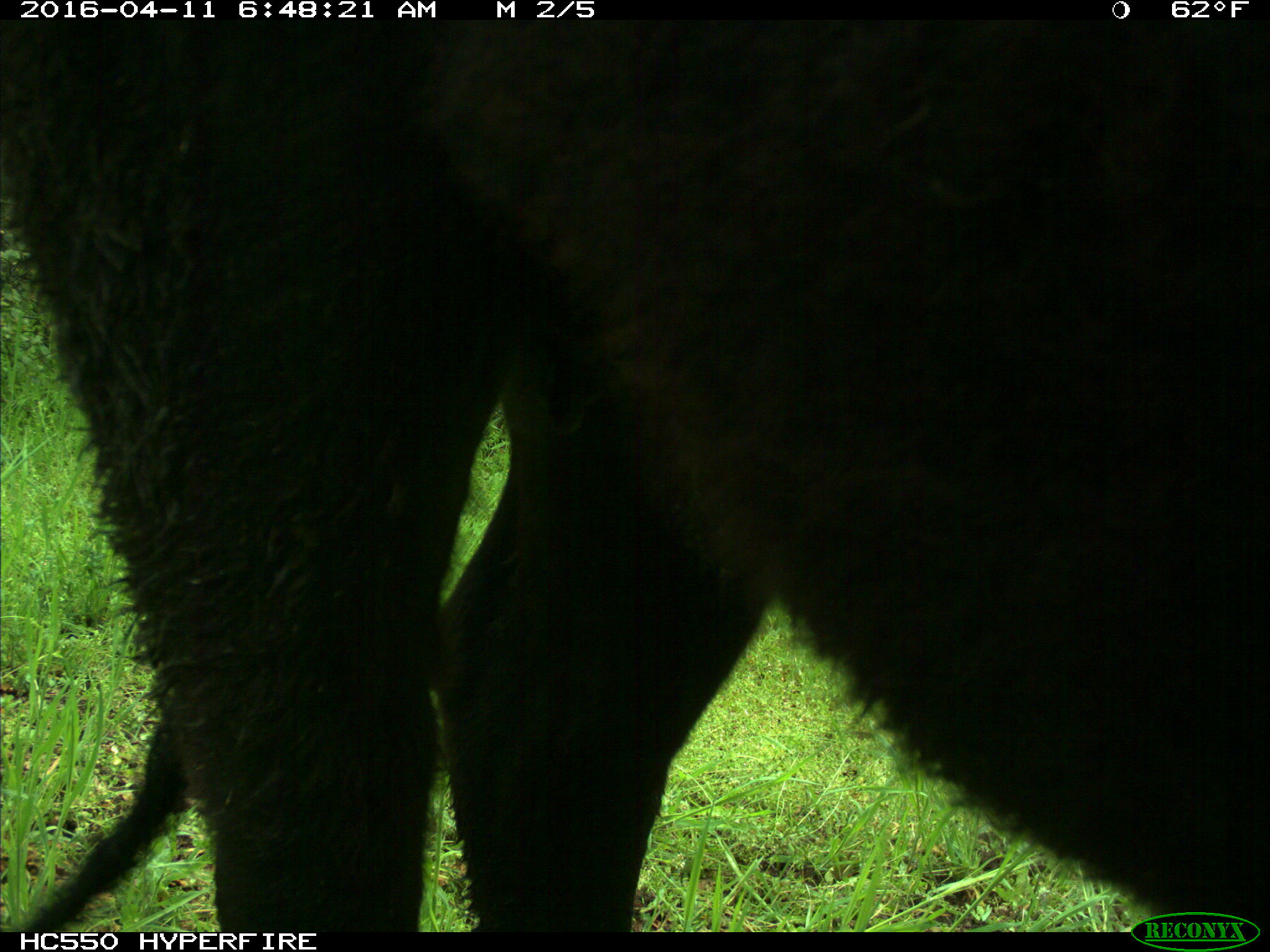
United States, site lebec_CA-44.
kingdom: Animalia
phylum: Chordata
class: Mammalia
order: Artiodactyla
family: Bovidae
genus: Bos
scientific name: Bos taurus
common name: domestic cow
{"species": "Bos taurus (domestic cow)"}